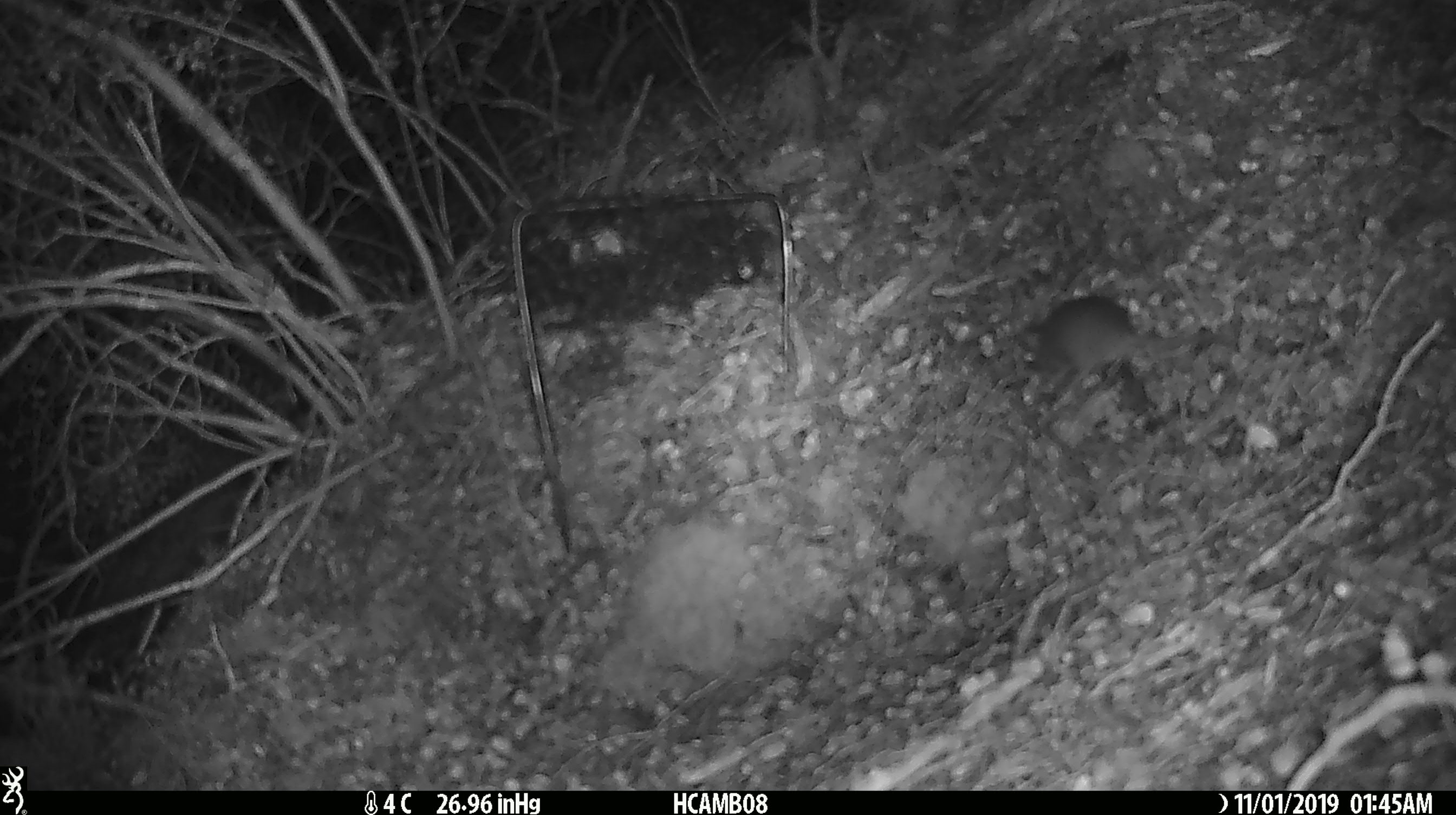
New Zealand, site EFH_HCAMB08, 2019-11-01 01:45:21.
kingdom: Animalia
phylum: Chordata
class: Mammalia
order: Rodentia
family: Muridae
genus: Mus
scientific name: Mus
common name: mouse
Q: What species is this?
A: Mouse (Mus).